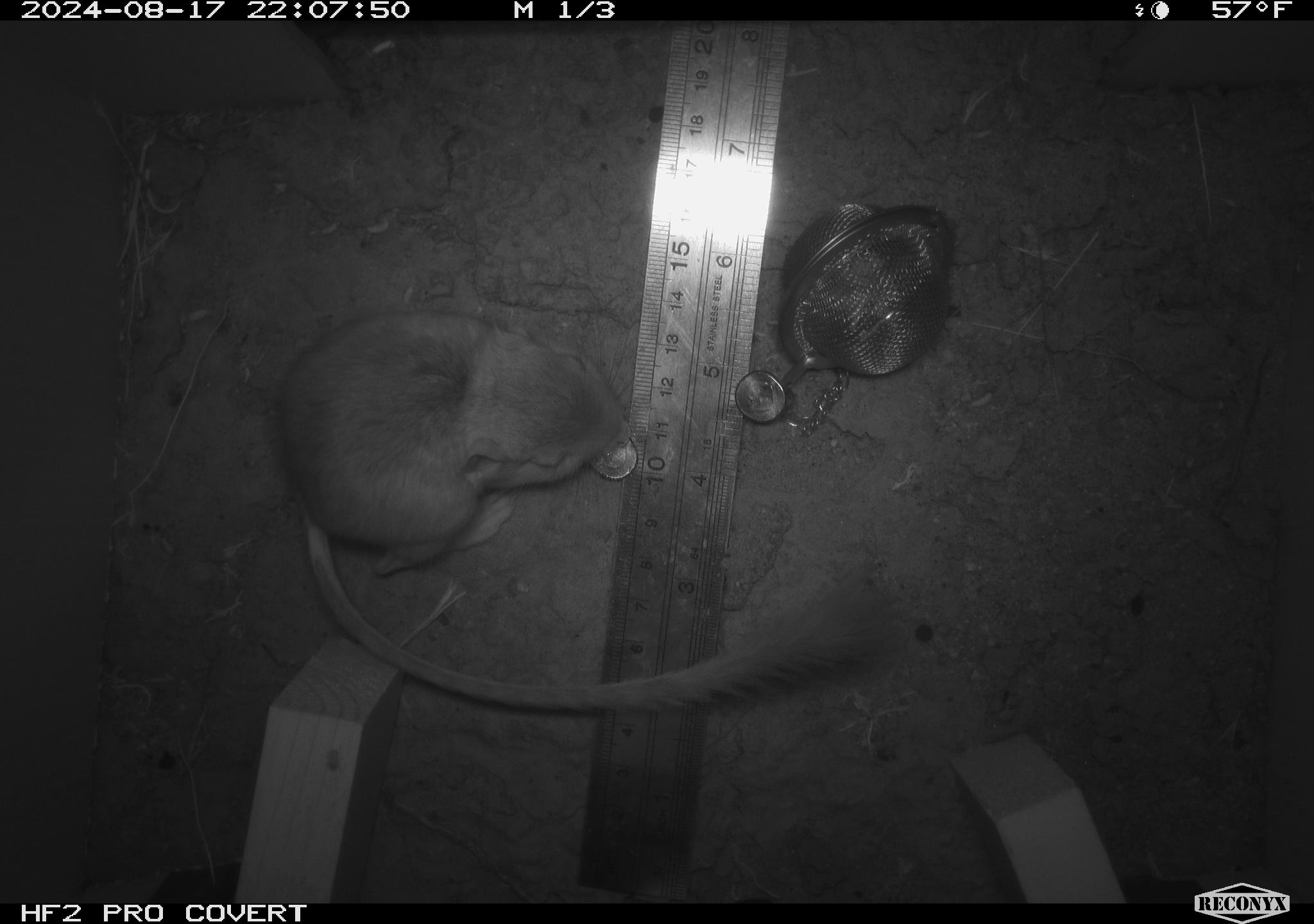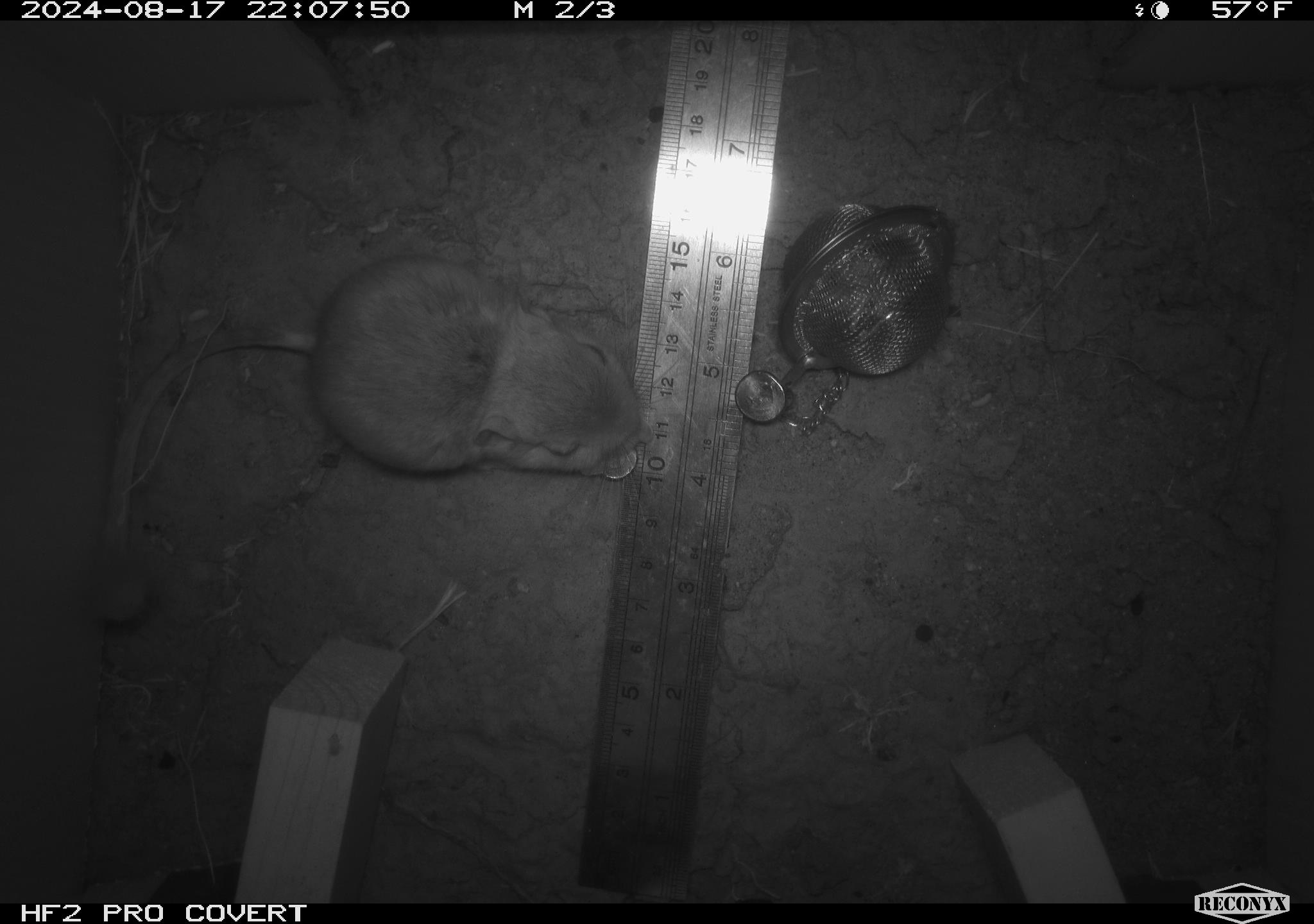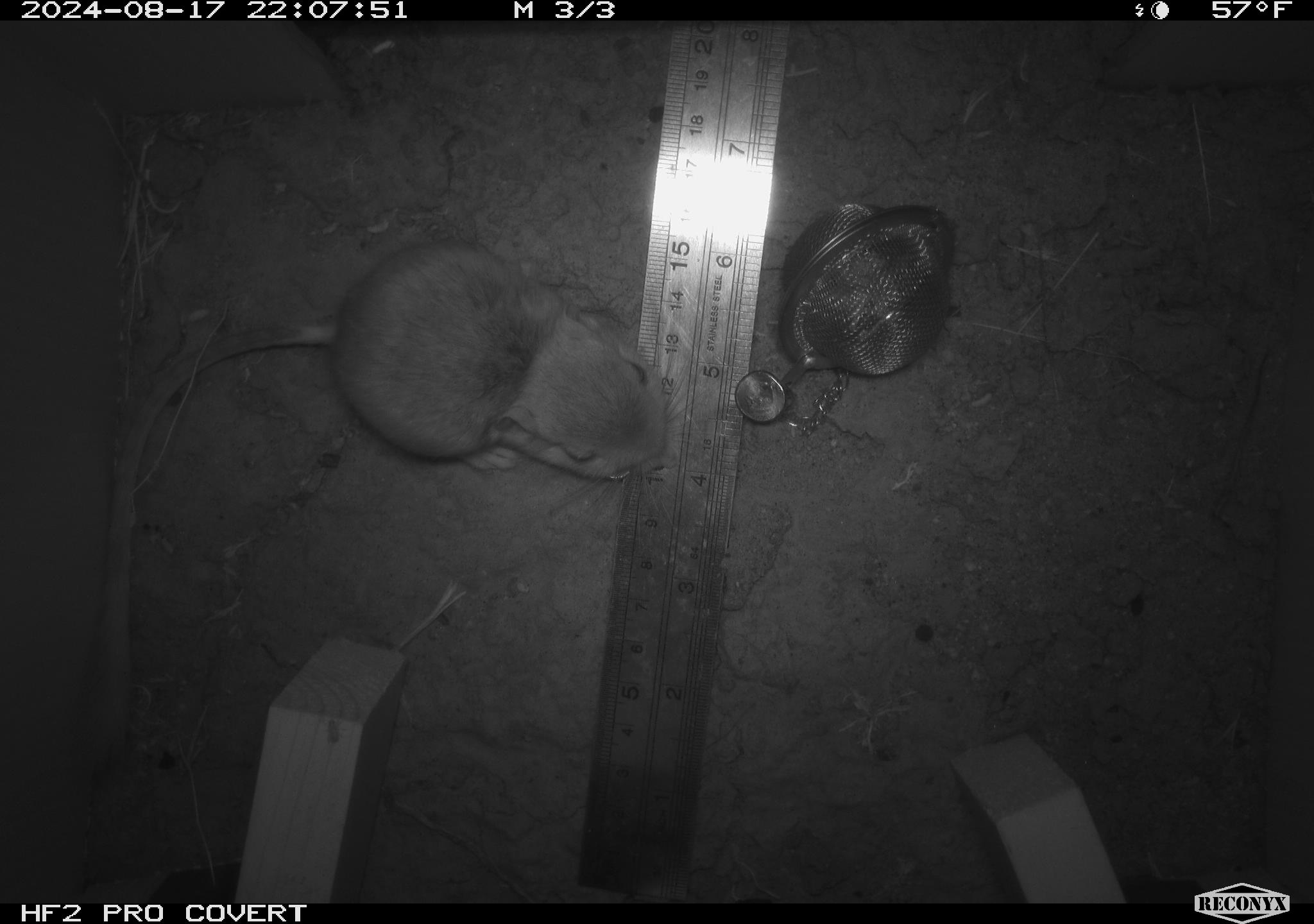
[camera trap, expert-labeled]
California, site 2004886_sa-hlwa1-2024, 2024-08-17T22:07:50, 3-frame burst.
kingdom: Animalia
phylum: Chordata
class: Mammalia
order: Rodentia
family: Heteromyidae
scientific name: Heteromyidae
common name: kangaroo rats and pocket mice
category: heteromyidae family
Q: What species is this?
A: Heteromyidae family (kangaroo rats and pocket mice) (Heteromyidae).